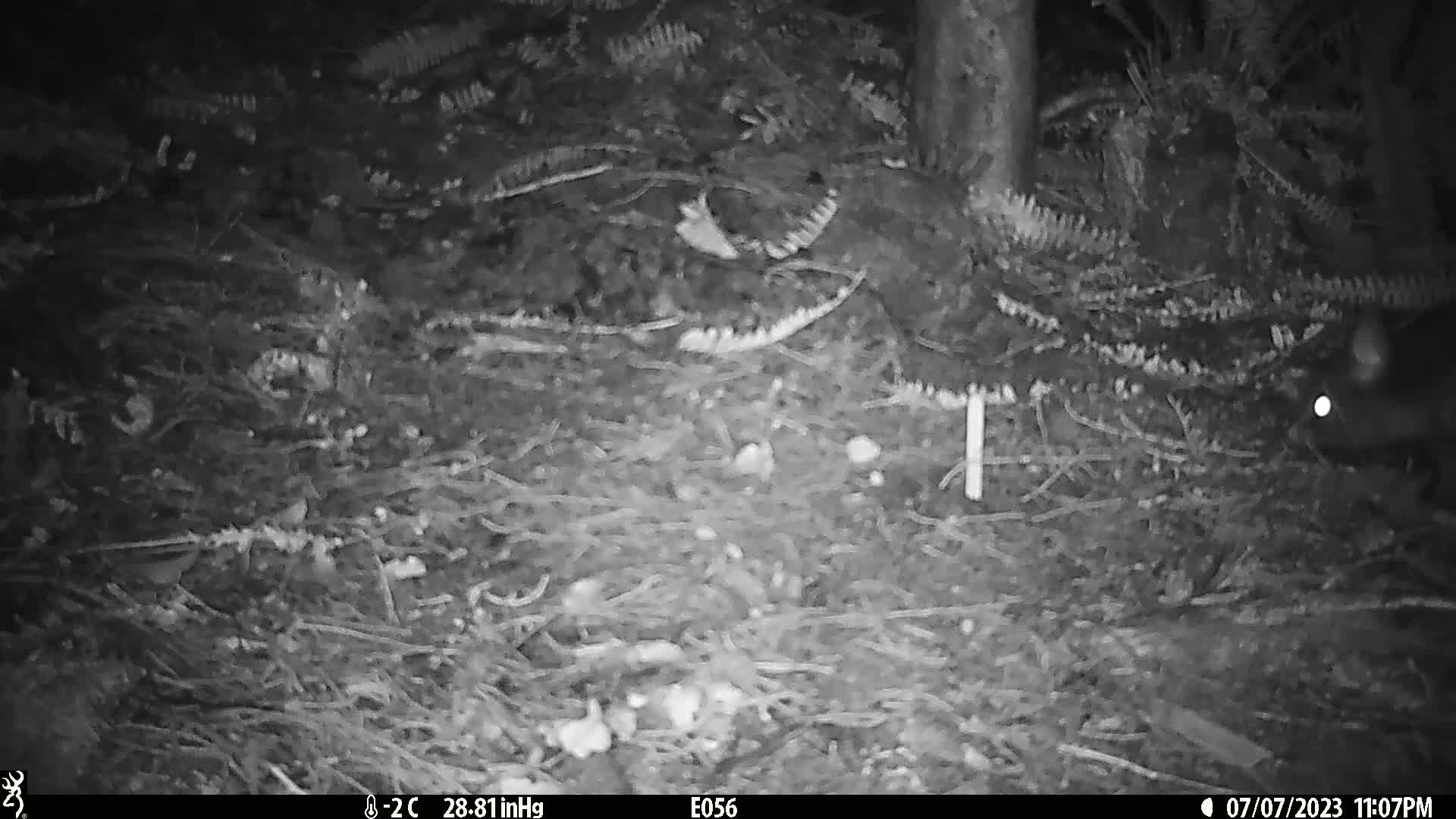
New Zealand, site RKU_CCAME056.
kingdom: Animalia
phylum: Chordata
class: Mammalia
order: Diprotodontia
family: Phalangeridae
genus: Trichosurus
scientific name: Trichosurus vulpecula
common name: common brushtail possum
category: possum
Possum (common brushtail possum) (Trichosurus vulpecula).